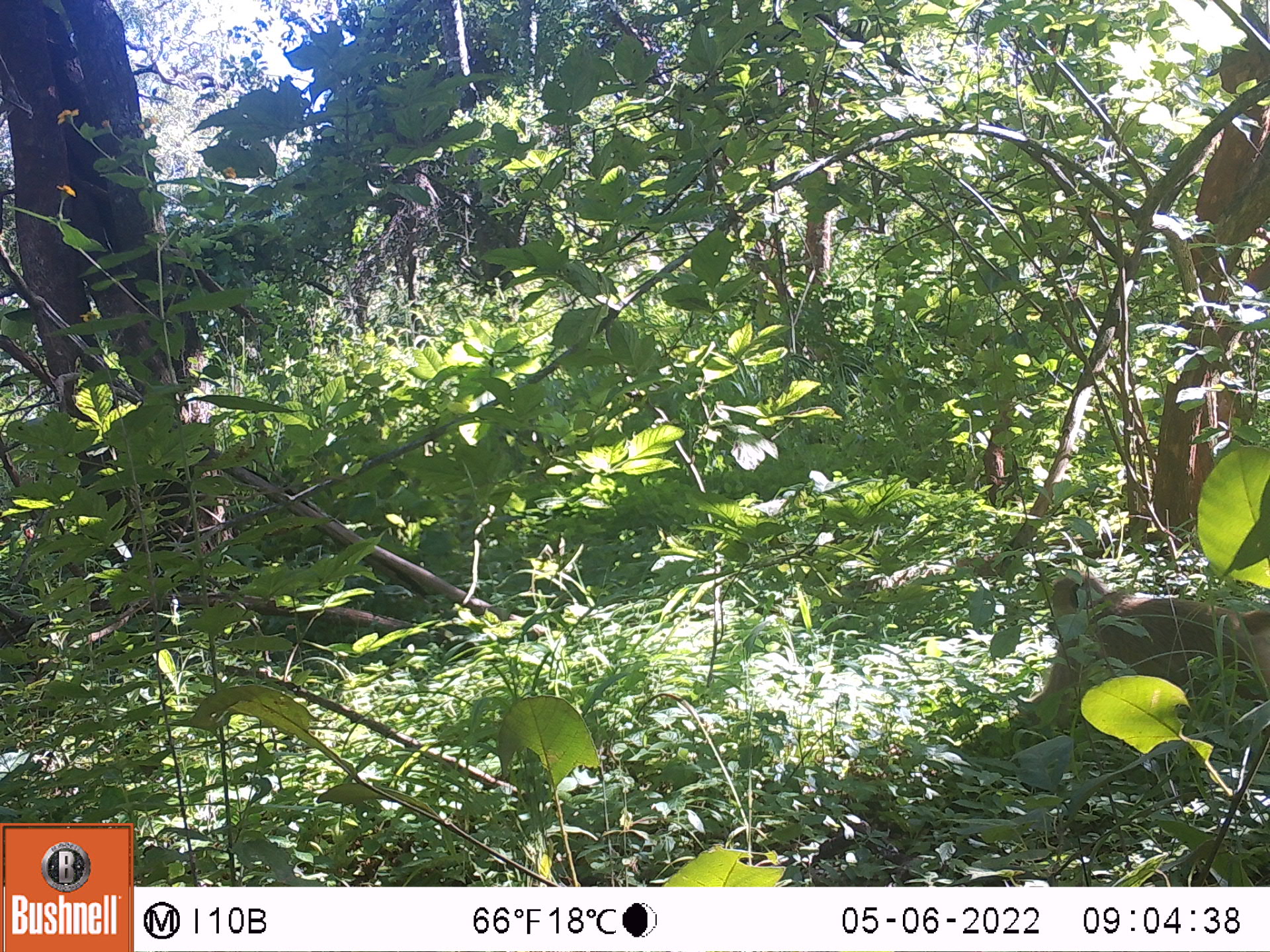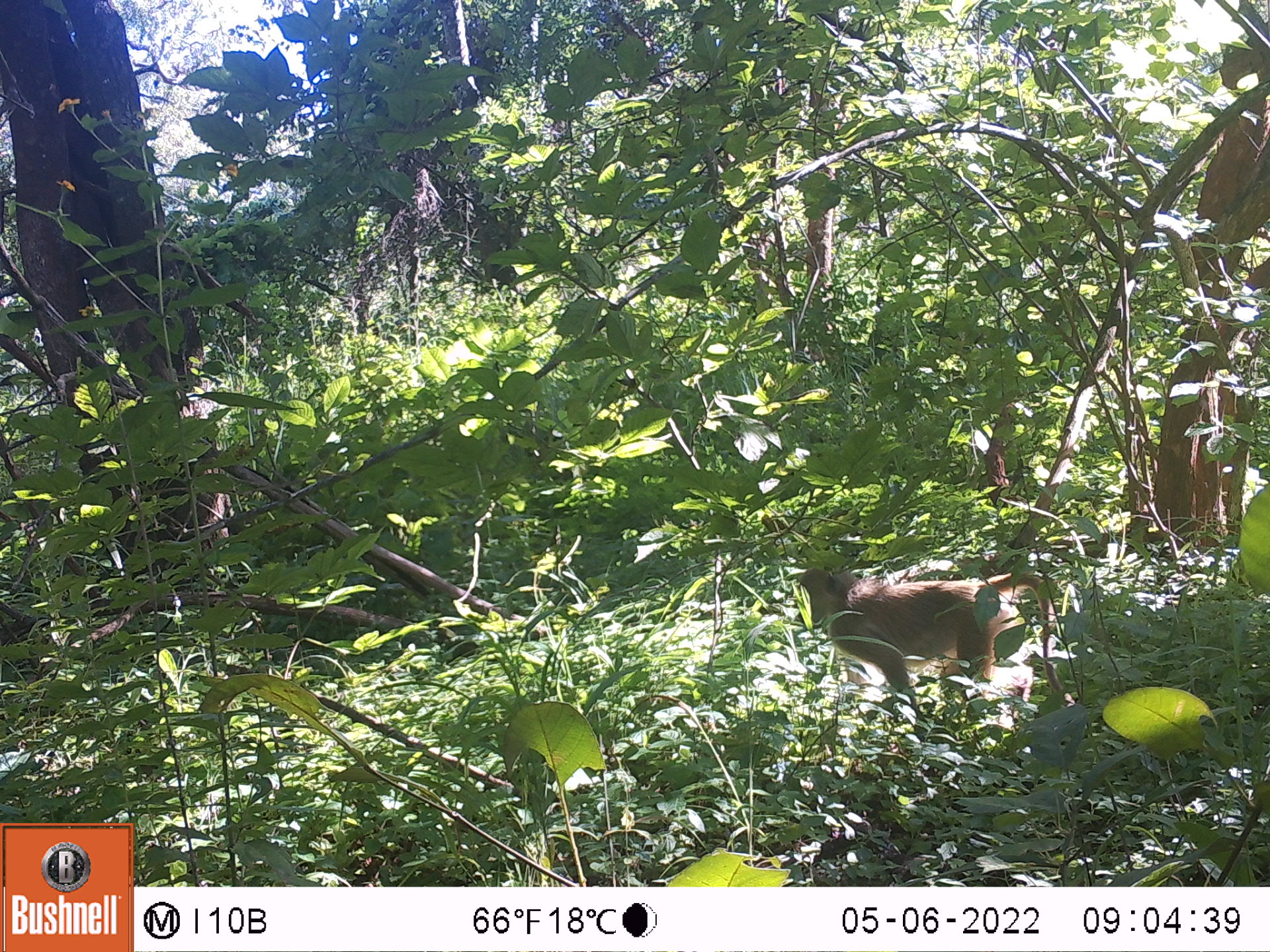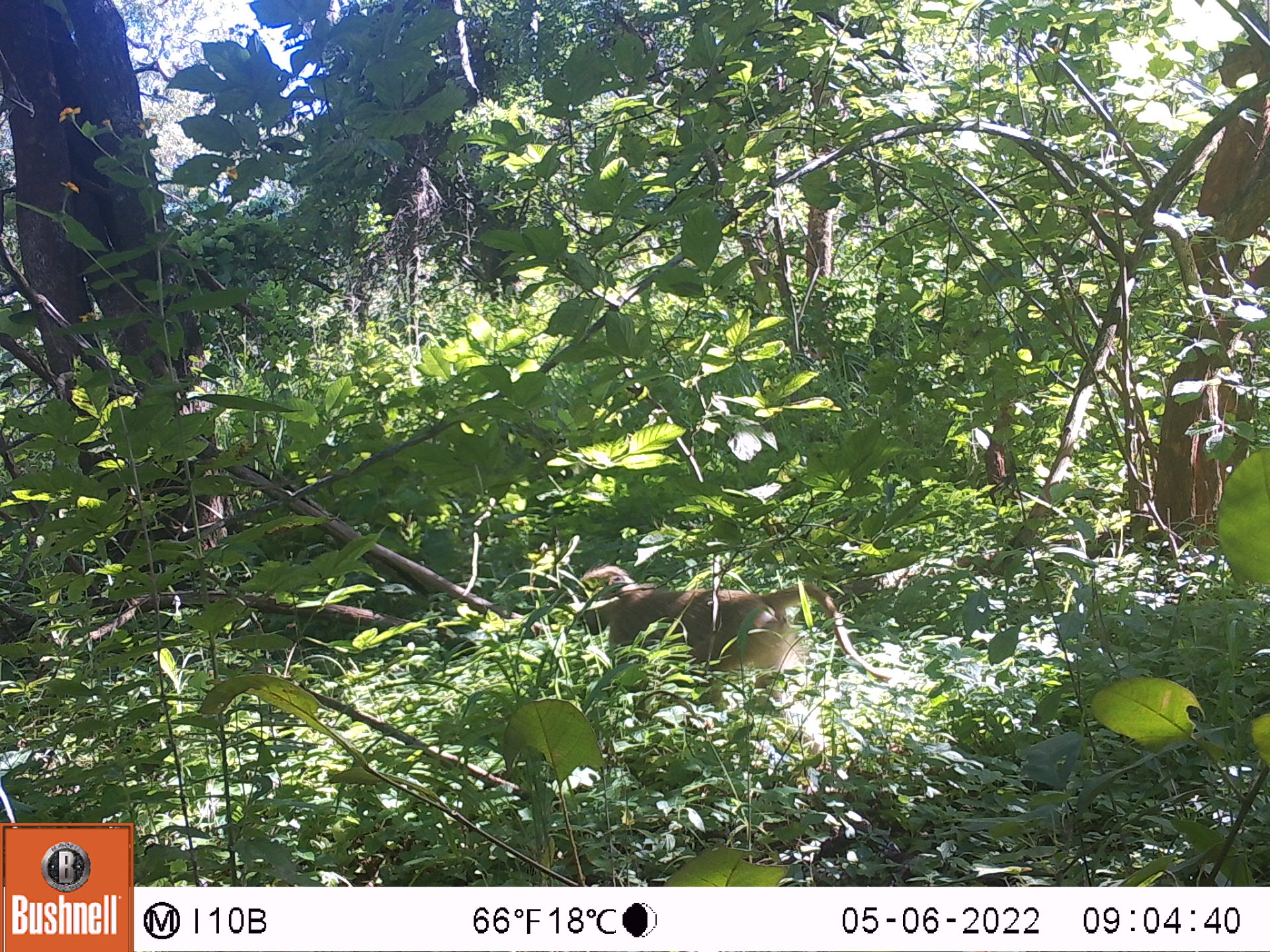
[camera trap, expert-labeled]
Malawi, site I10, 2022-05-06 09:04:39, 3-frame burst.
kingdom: Animalia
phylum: Chordata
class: Mammalia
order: Primates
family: Cercopithecidae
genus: Papio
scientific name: Papio cynocephalus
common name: yellow baboon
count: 1